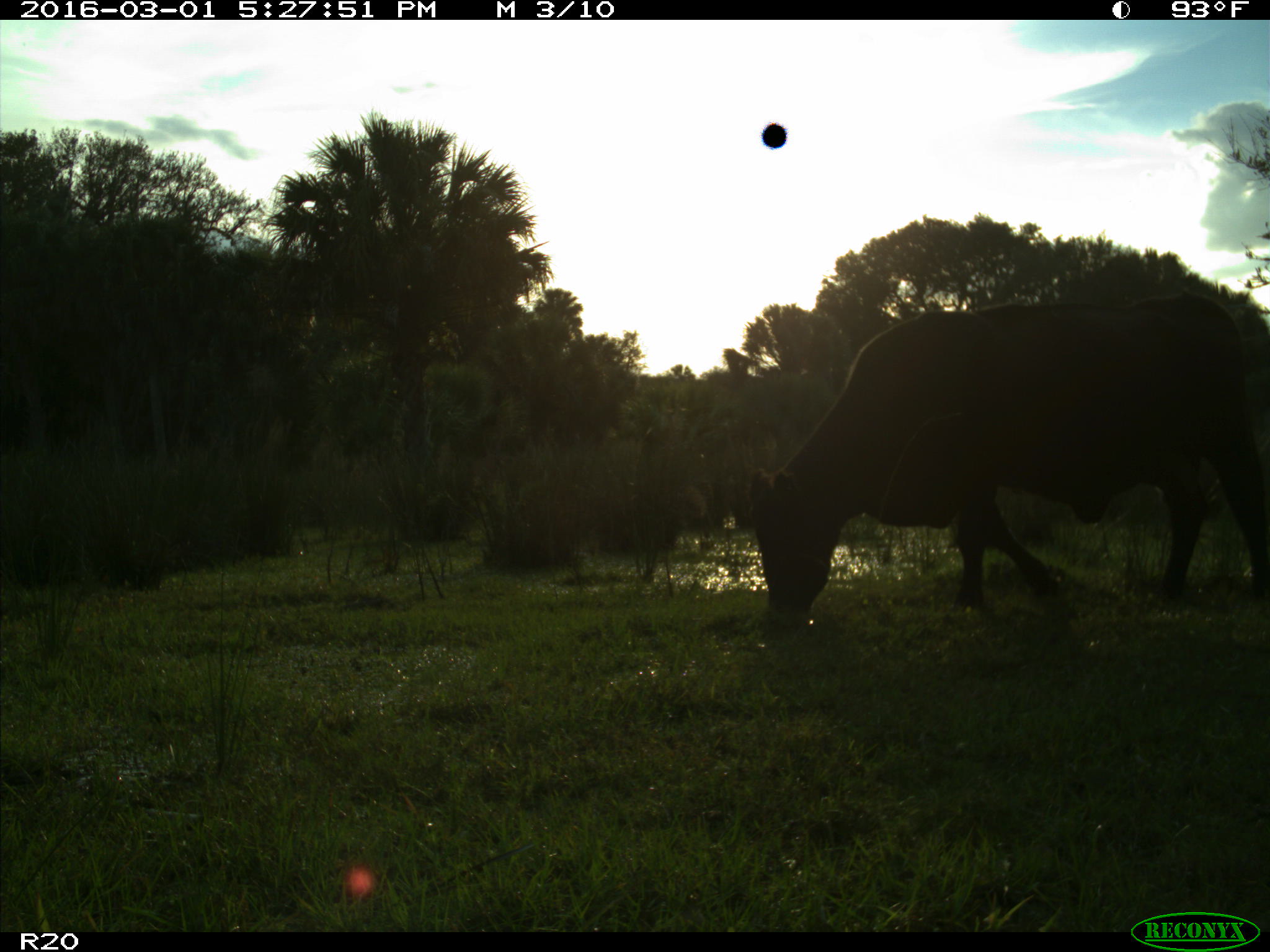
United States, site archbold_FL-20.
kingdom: Animalia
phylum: Chordata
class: Mammalia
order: Artiodactyla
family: Bovidae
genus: Bos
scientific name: Bos taurus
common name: domestic cow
Bos taurus (domestic cow).